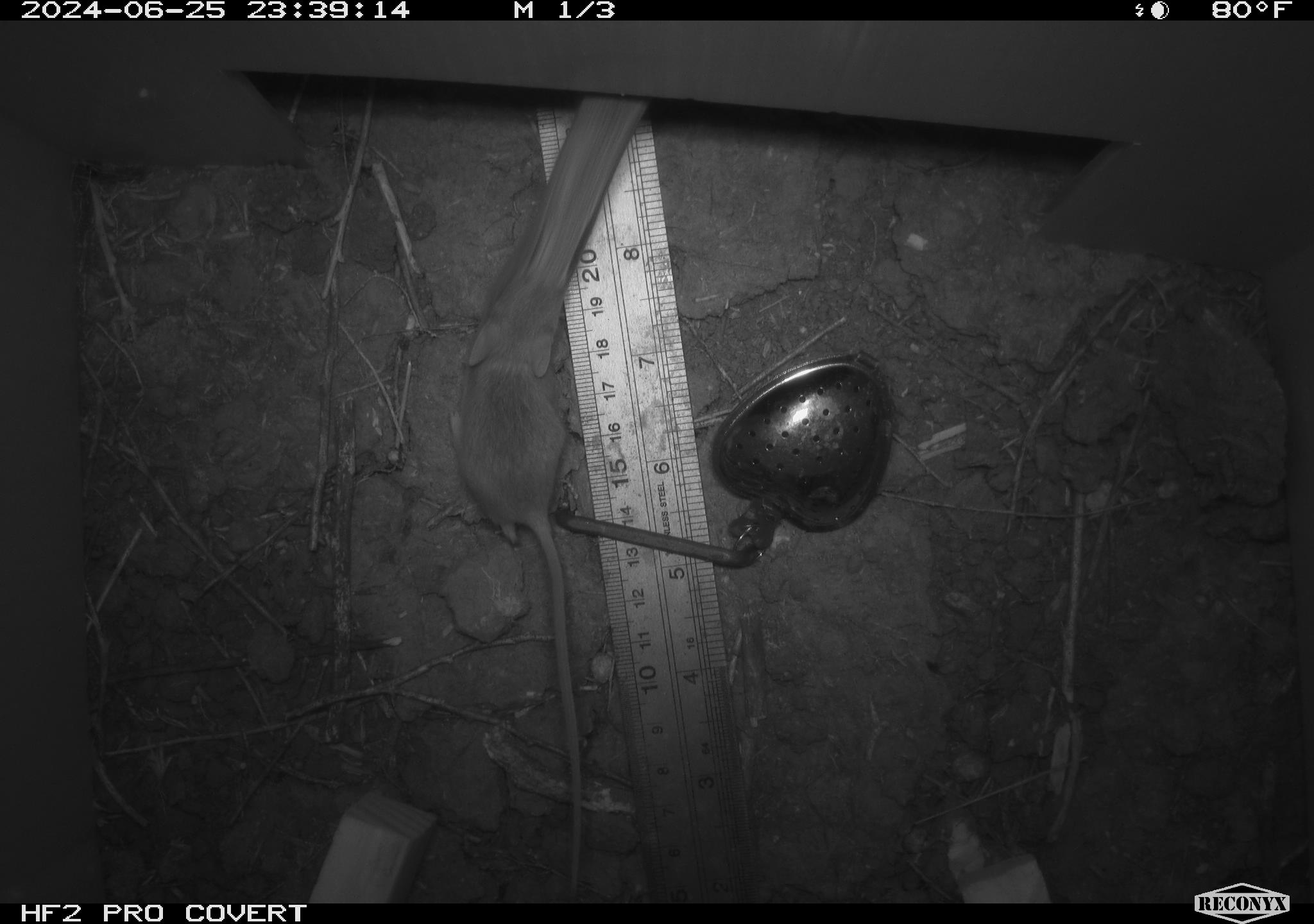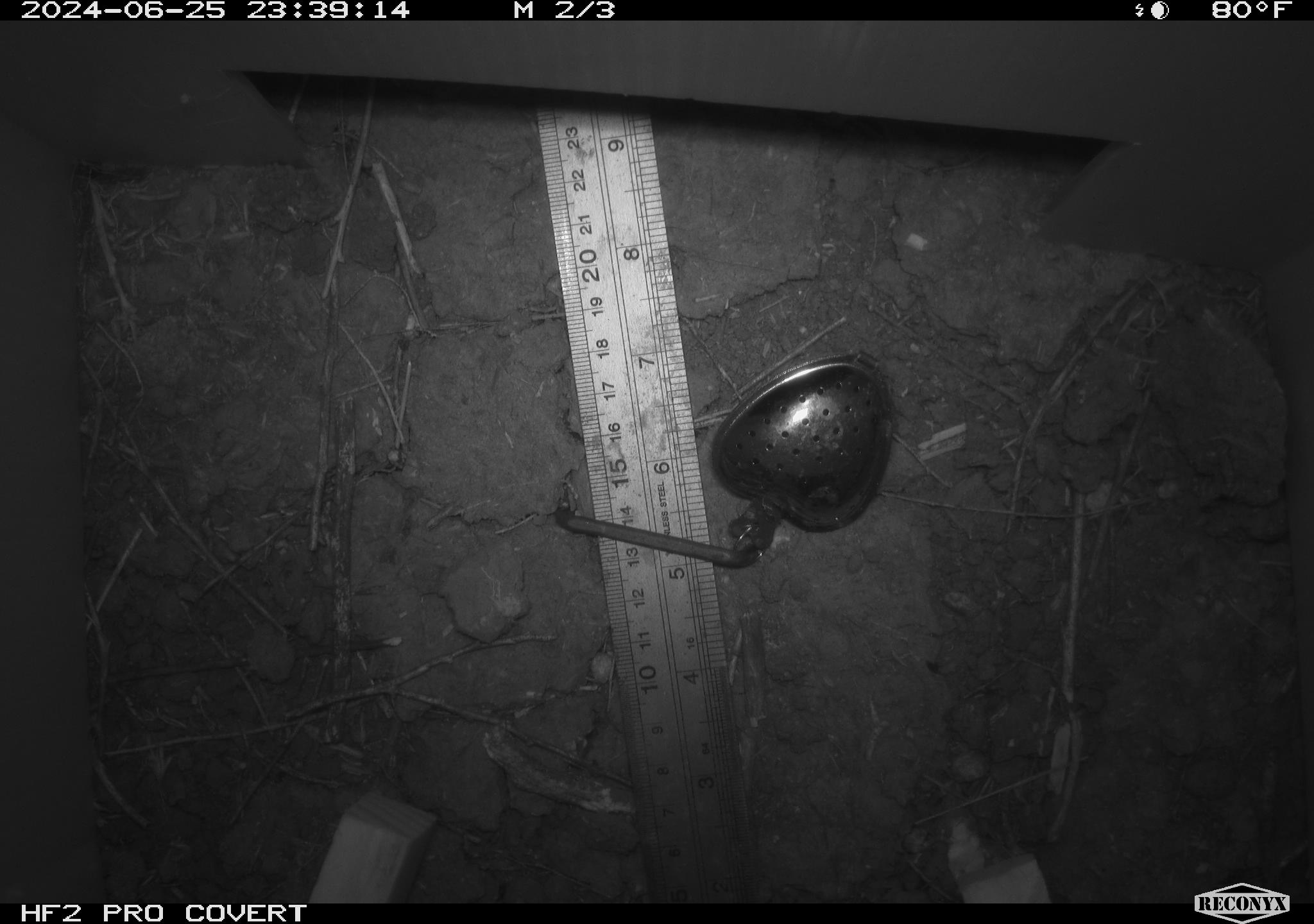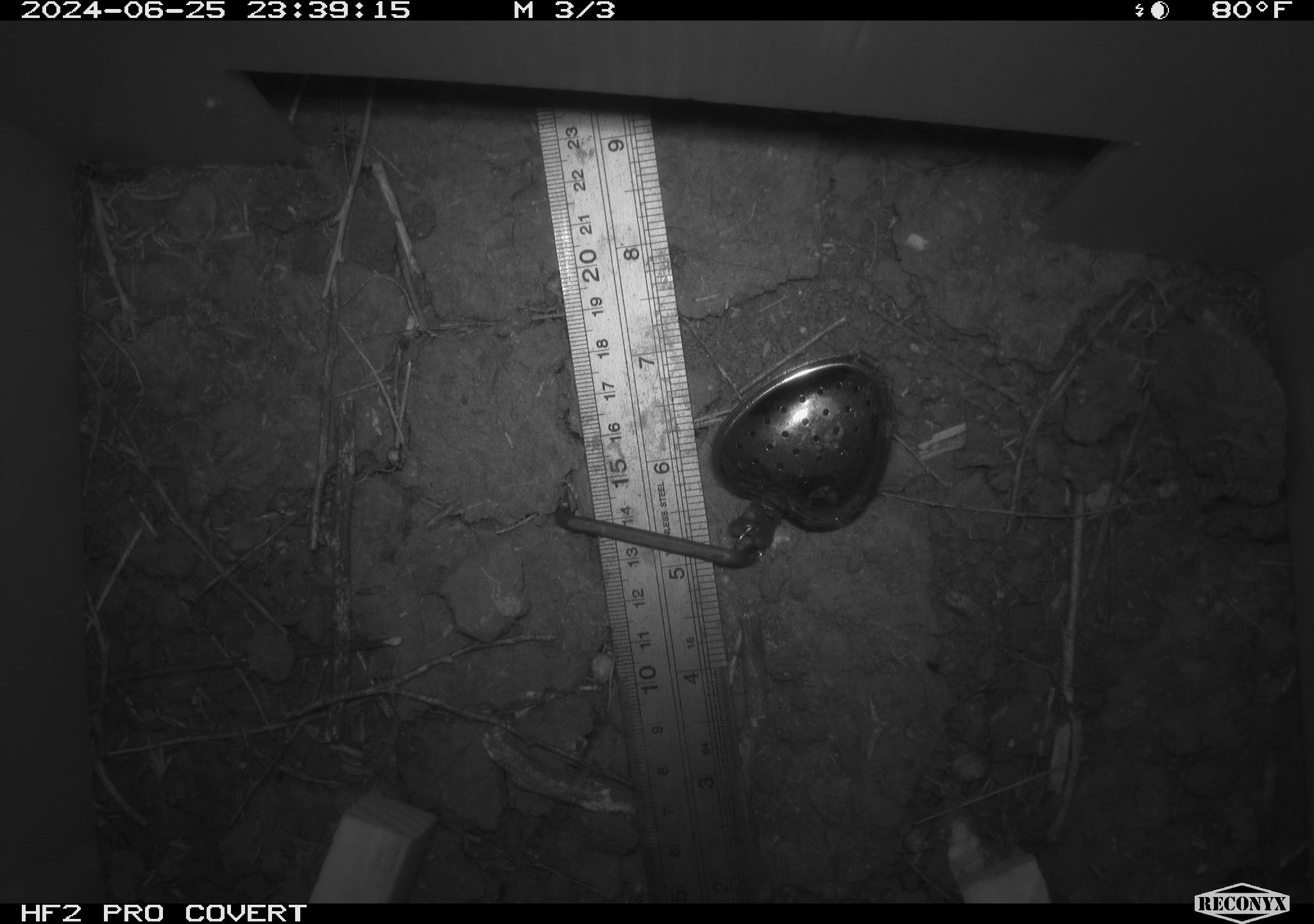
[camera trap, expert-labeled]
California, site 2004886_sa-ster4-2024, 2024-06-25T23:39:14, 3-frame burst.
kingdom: Animalia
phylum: Chordata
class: Mammalia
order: Rodentia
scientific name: Rodentia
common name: mouse species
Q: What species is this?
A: Mouse species (Rodentia).